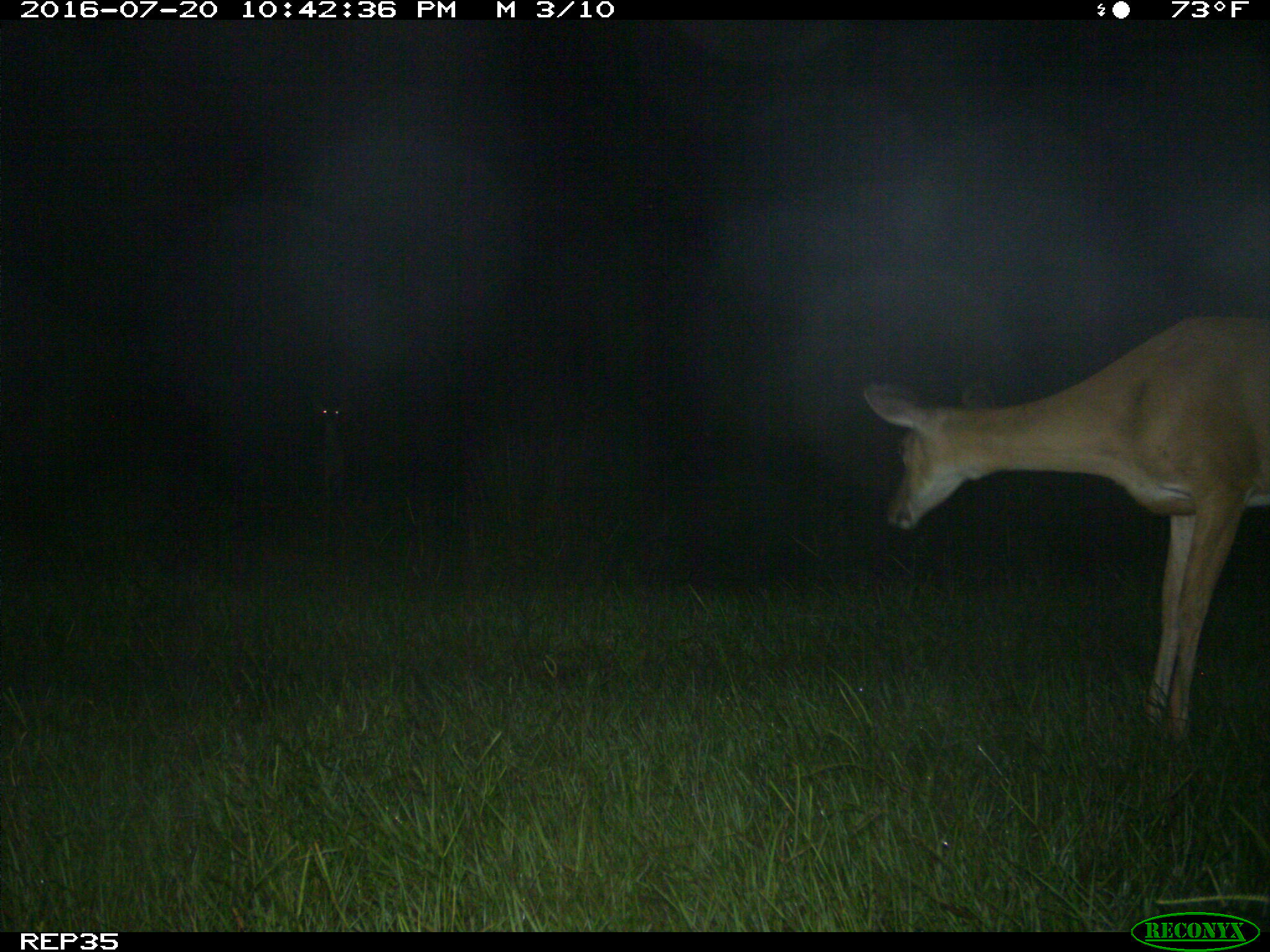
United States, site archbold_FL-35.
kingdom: Animalia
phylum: Chordata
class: Mammalia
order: Artiodactyla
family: Cervidae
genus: Odocoileus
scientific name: Odocoileus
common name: deer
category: unidentified deer